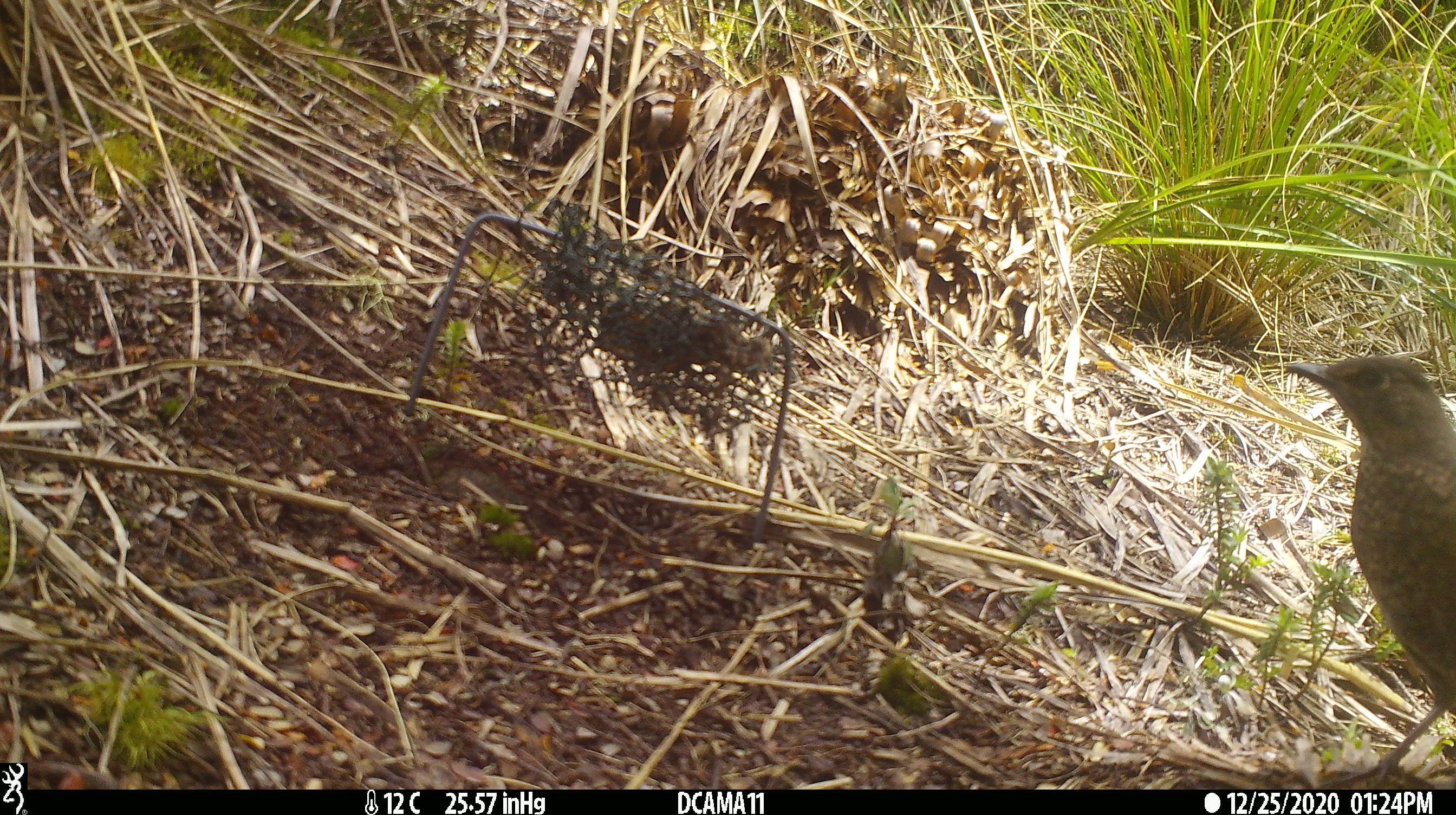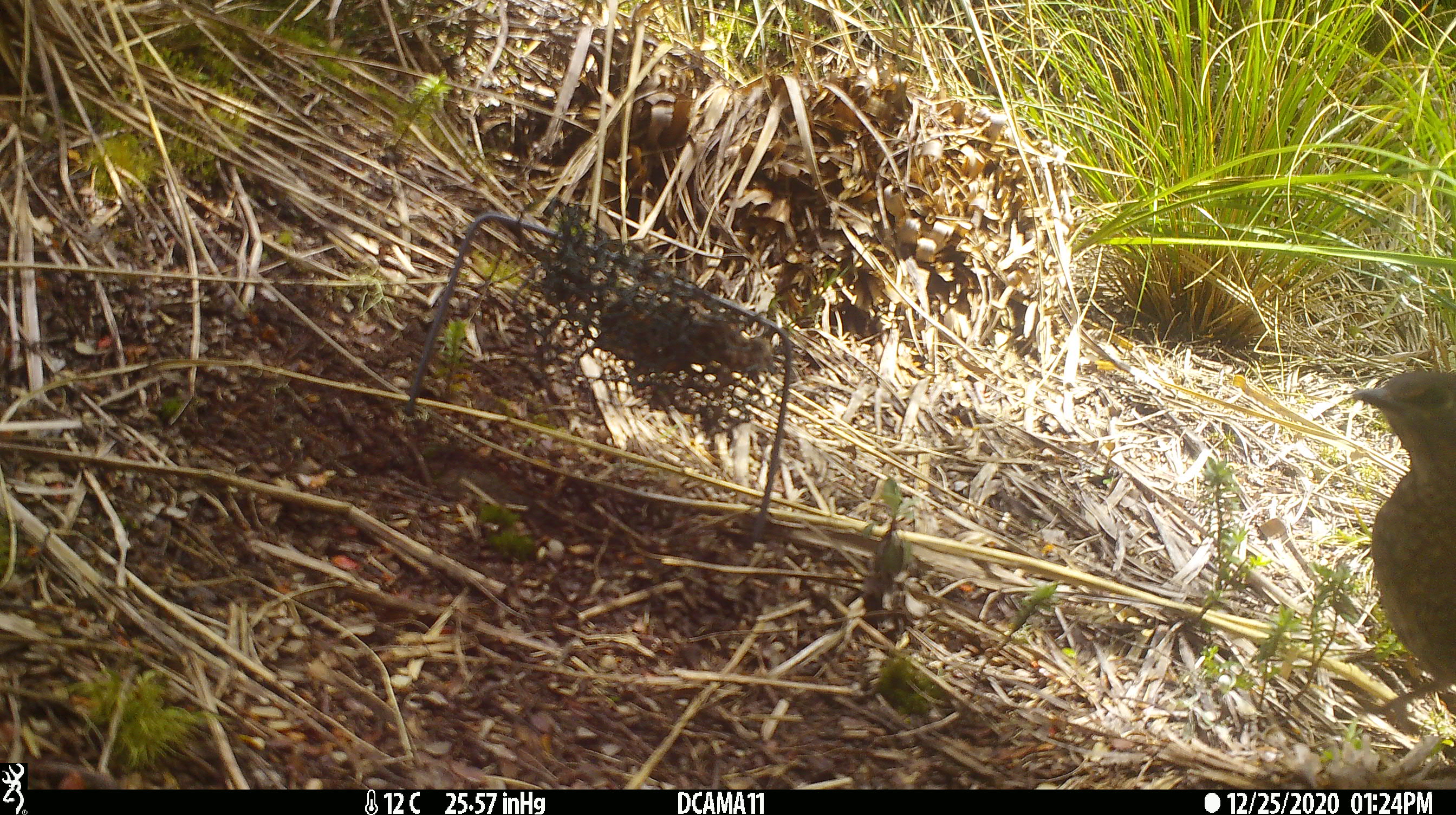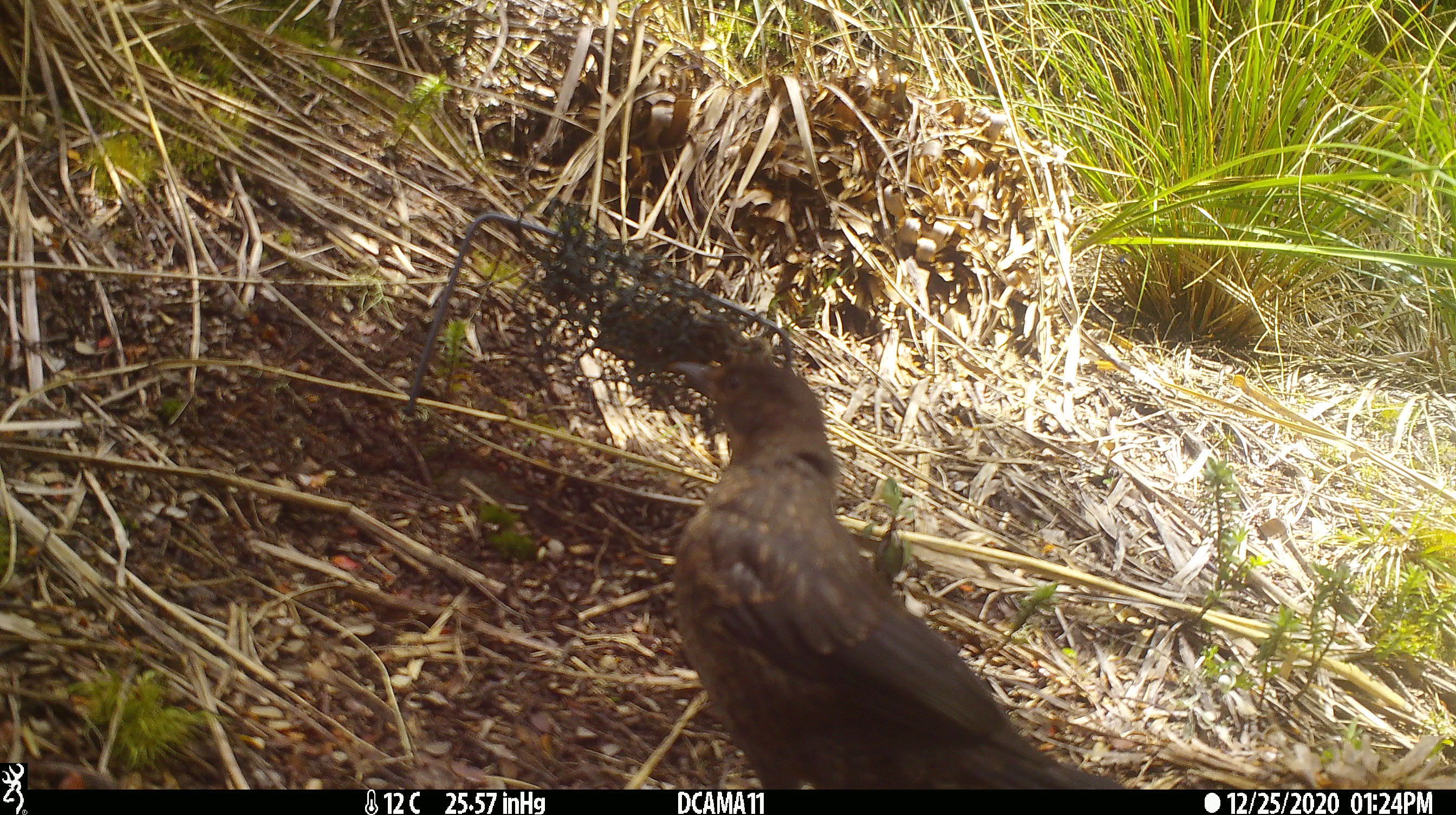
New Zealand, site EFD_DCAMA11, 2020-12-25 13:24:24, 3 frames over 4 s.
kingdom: Animalia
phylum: Chordata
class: Aves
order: Passeriformes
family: Turdidae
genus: Turdus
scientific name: Turdus merula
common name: eurasian blackbird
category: blackbird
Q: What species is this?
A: Blackbird (eurasian blackbird) (Turdus merula).